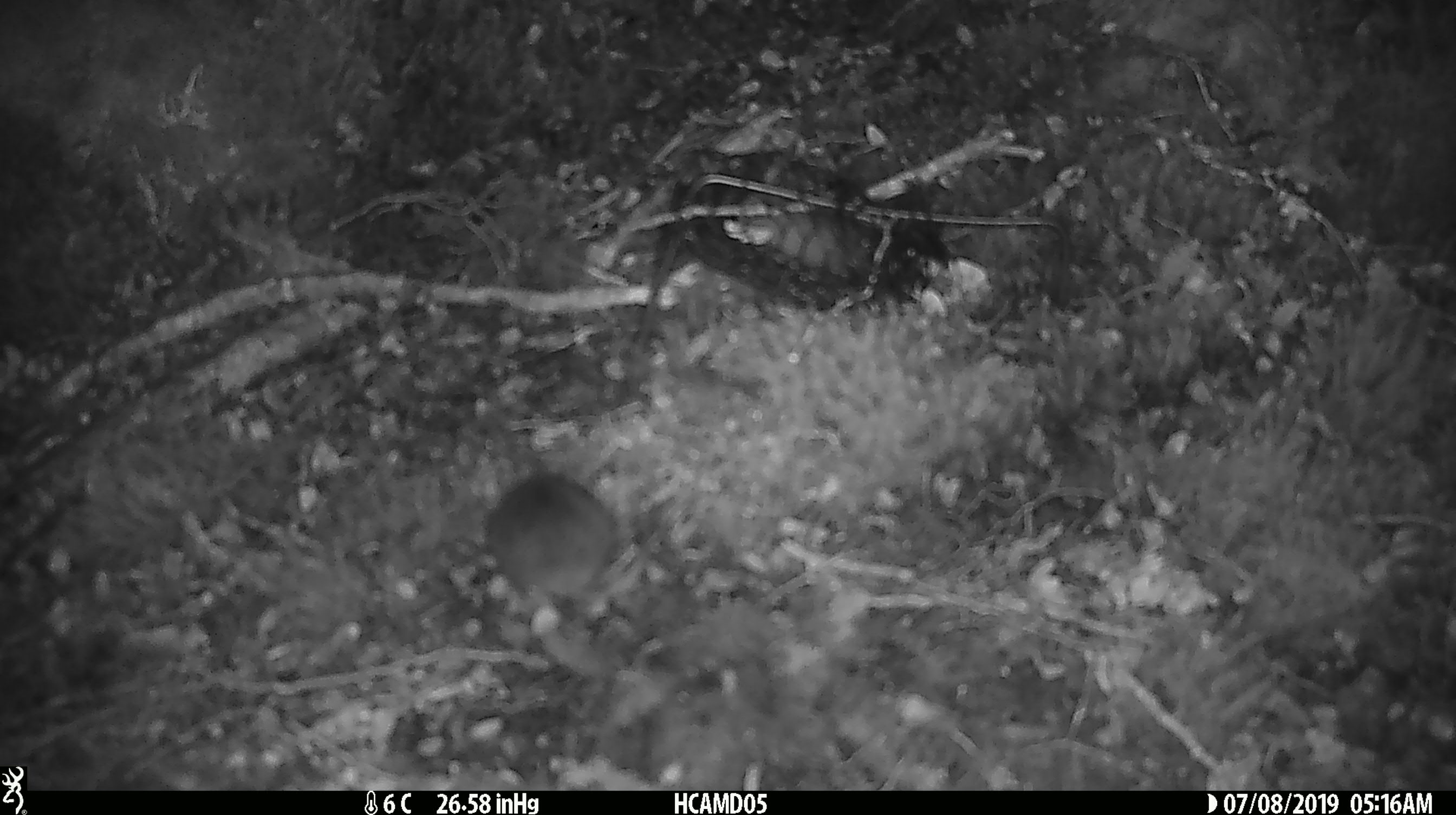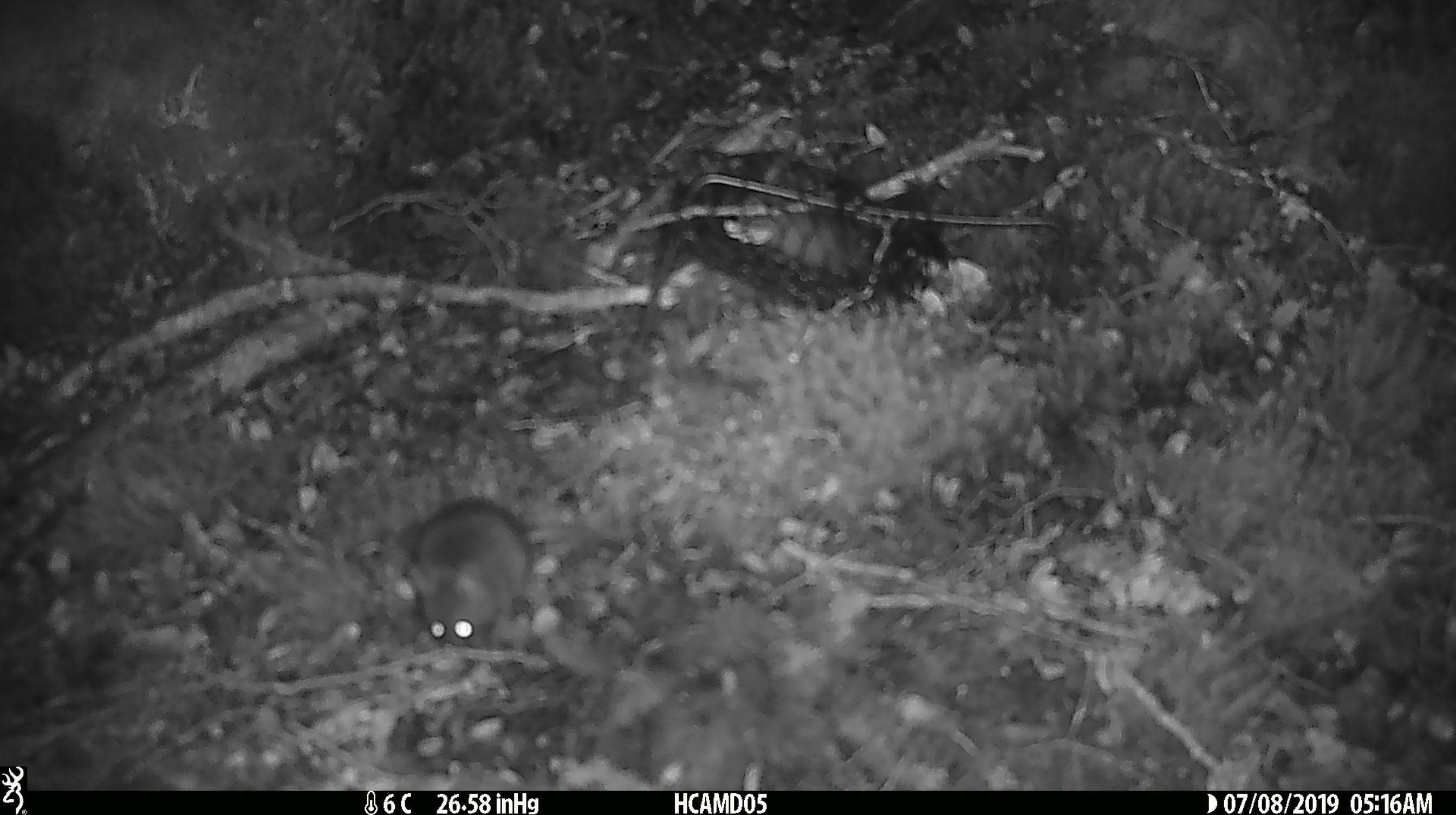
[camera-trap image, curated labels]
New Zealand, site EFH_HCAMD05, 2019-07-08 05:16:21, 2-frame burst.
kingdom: Animalia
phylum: Chordata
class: Mammalia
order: Rodentia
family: Muridae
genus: Mus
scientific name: Mus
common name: mouse